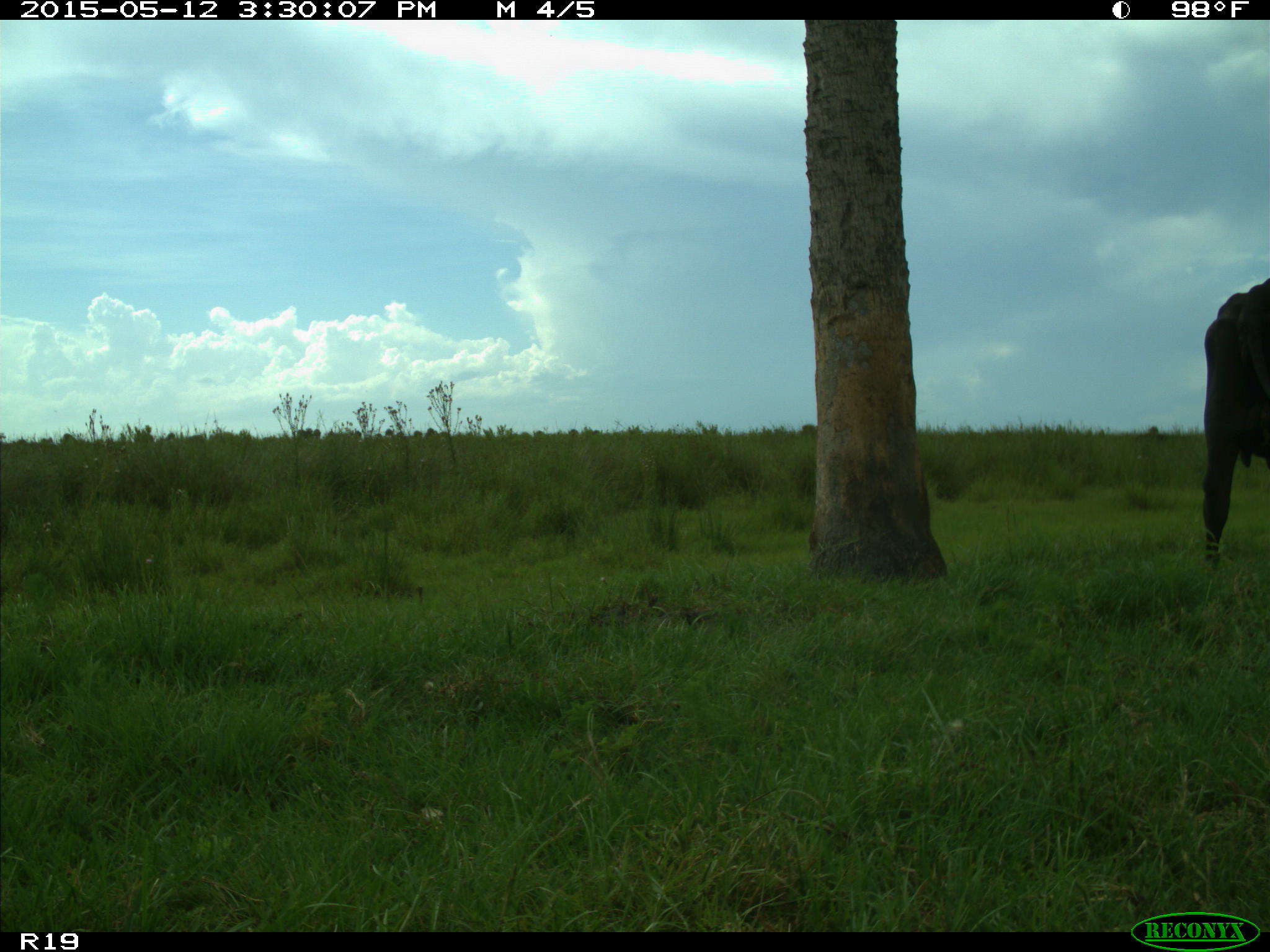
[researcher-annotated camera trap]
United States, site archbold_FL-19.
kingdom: Animalia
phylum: Chordata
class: Mammalia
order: Artiodactyla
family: Bovidae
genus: Bos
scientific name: Bos taurus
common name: domestic cow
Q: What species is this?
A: Bos taurus (domestic cow).